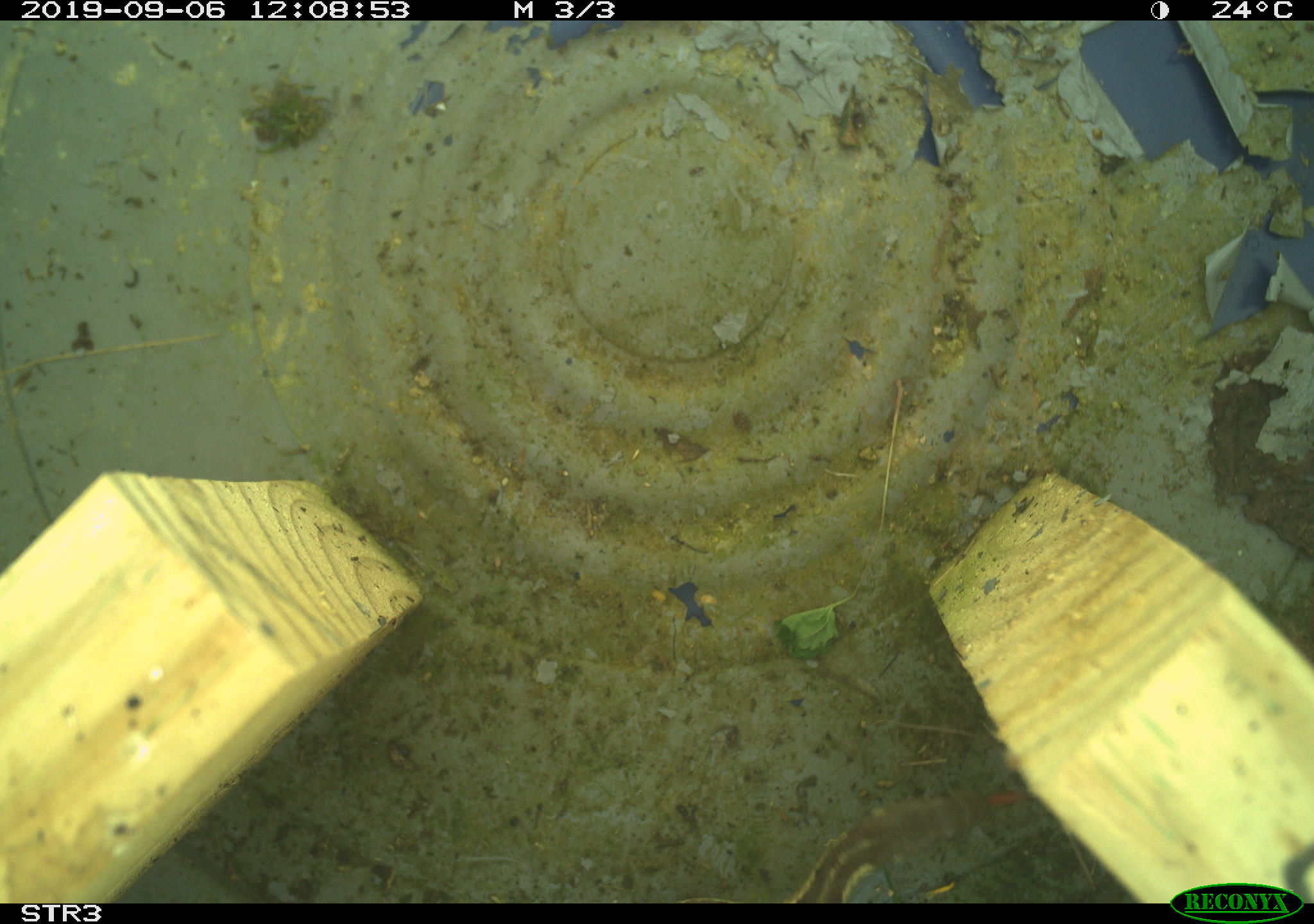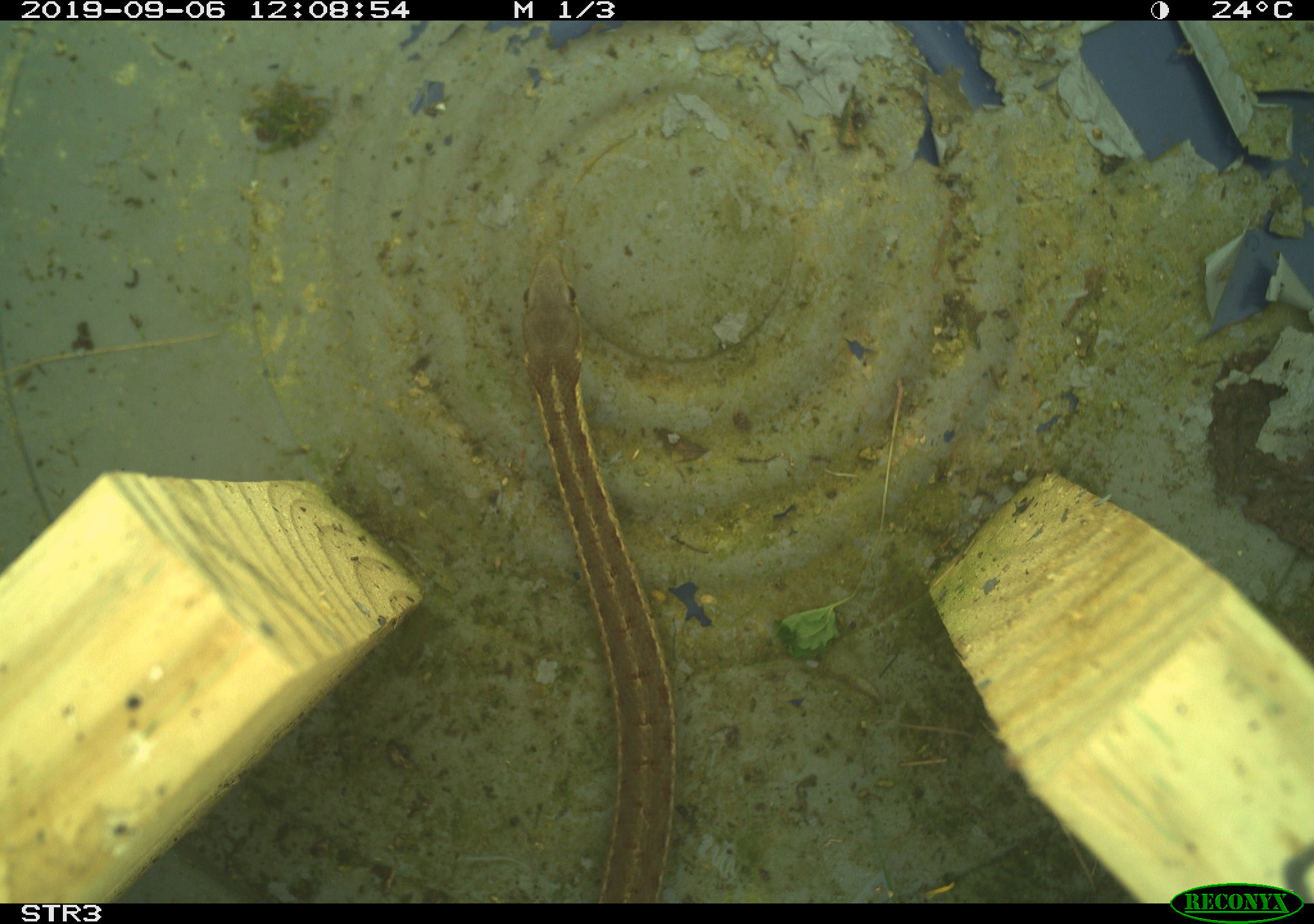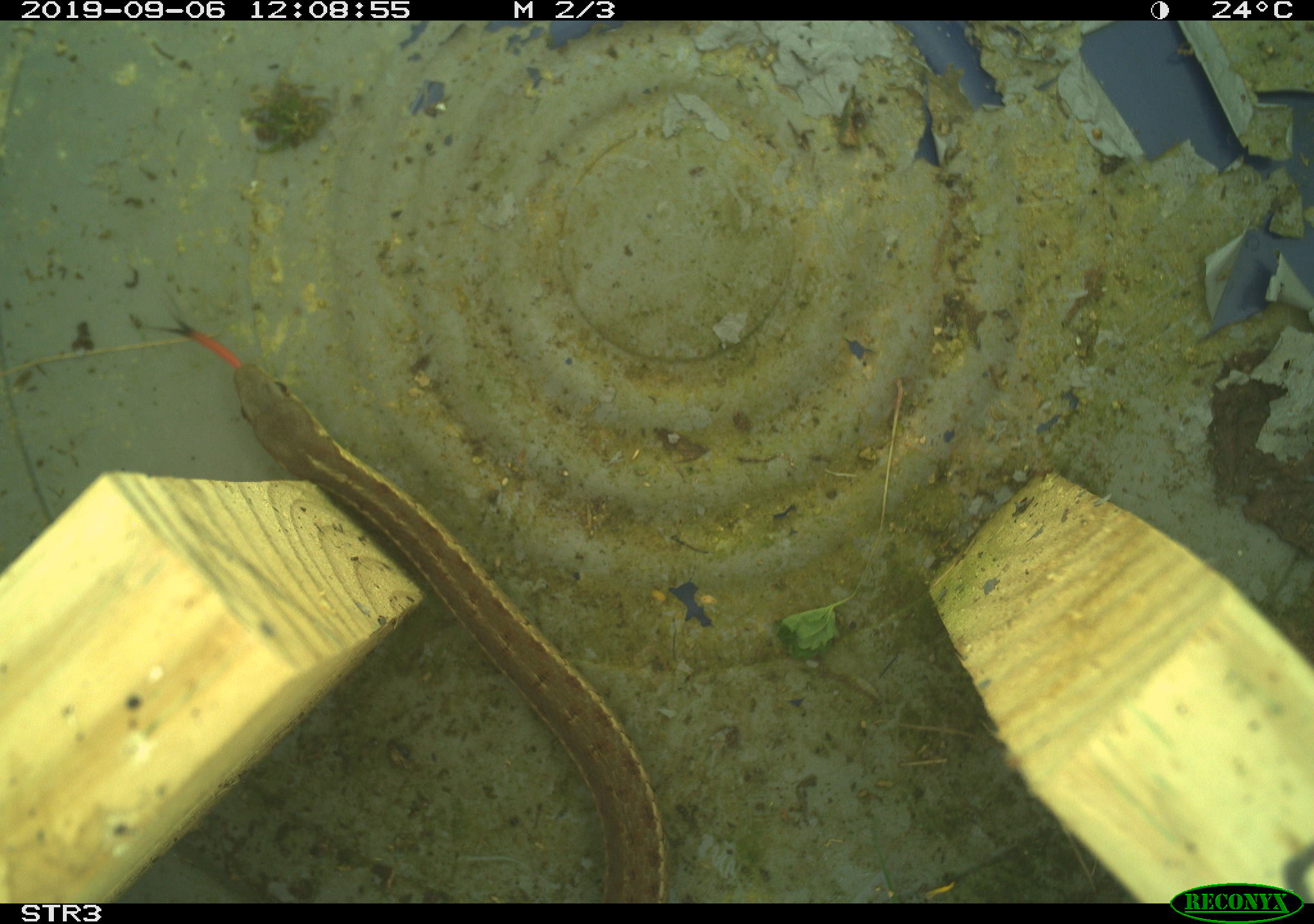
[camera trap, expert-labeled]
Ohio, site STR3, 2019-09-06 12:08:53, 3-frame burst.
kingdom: Animalia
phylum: Chordata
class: Reptilia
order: Squamata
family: Colubridae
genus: Thamnophis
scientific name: Thamnophis sirtalis sirtalis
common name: eastern gartersnake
Eastern gartersnake (Thamnophis sirtalis sirtalis).